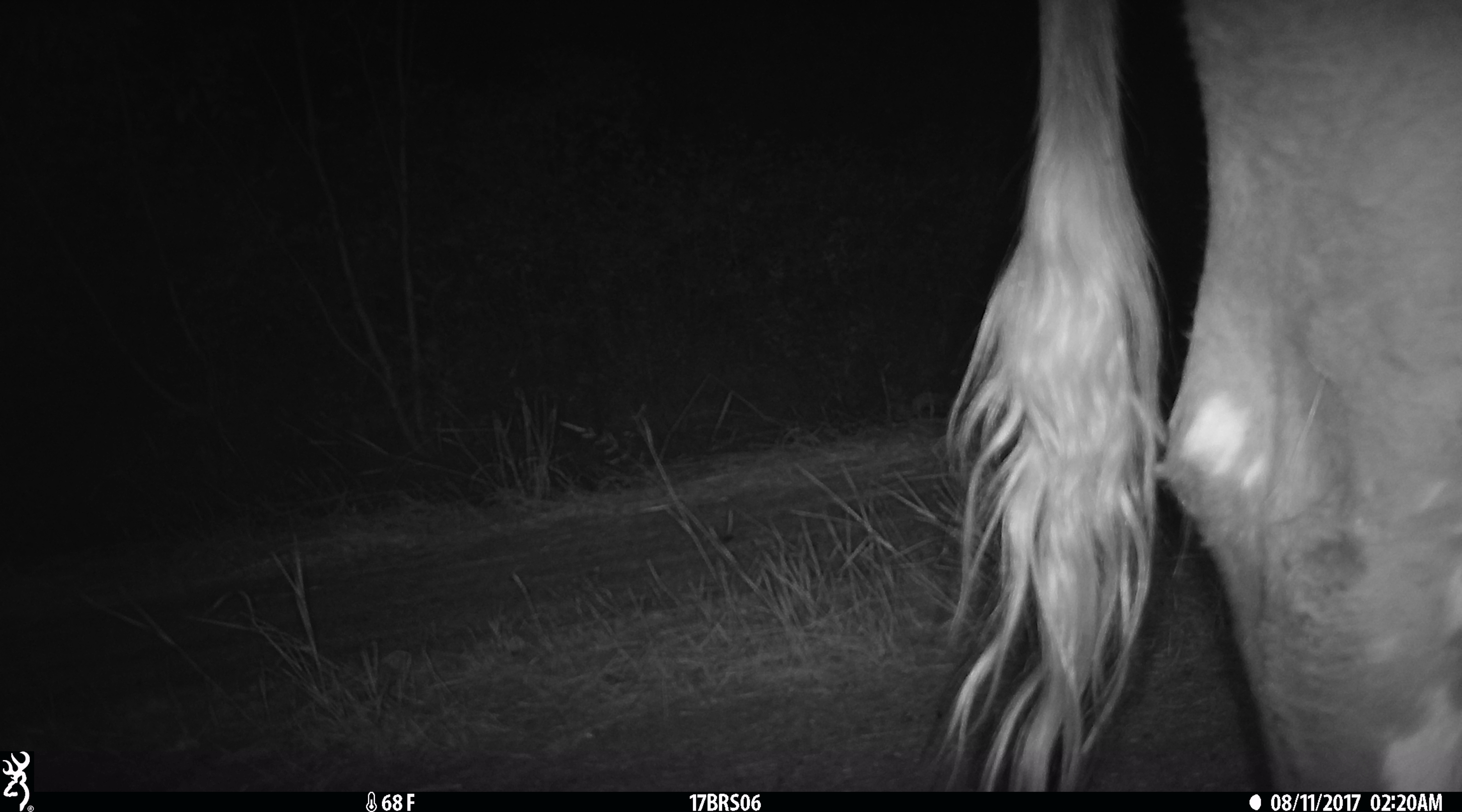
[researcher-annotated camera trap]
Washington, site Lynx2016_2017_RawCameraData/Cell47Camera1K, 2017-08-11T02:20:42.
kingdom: Animalia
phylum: Chordata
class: Mammalia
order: Artiodactyla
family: Bovidae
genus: Bos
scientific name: Bos taurus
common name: domestic cattle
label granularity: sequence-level